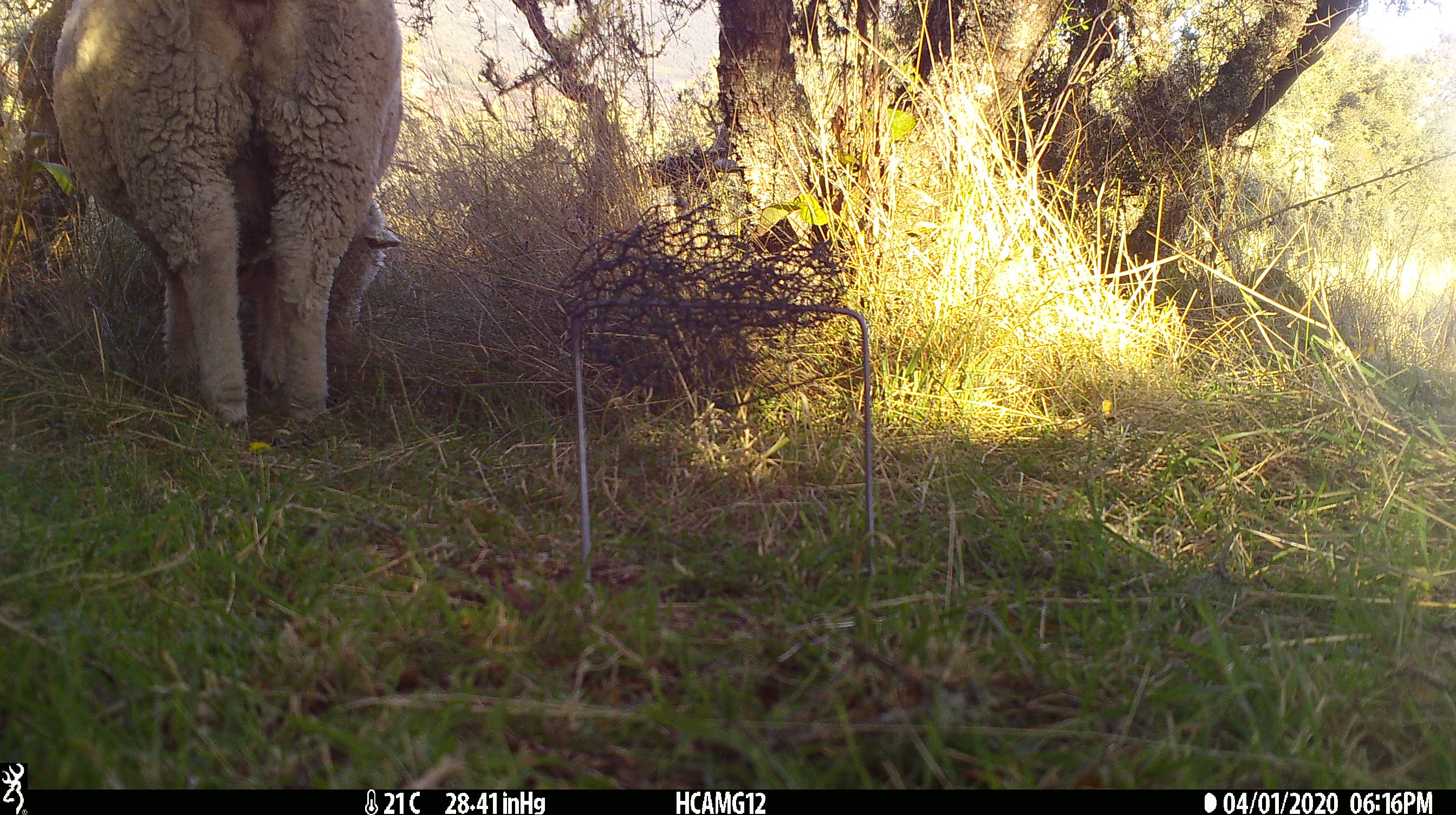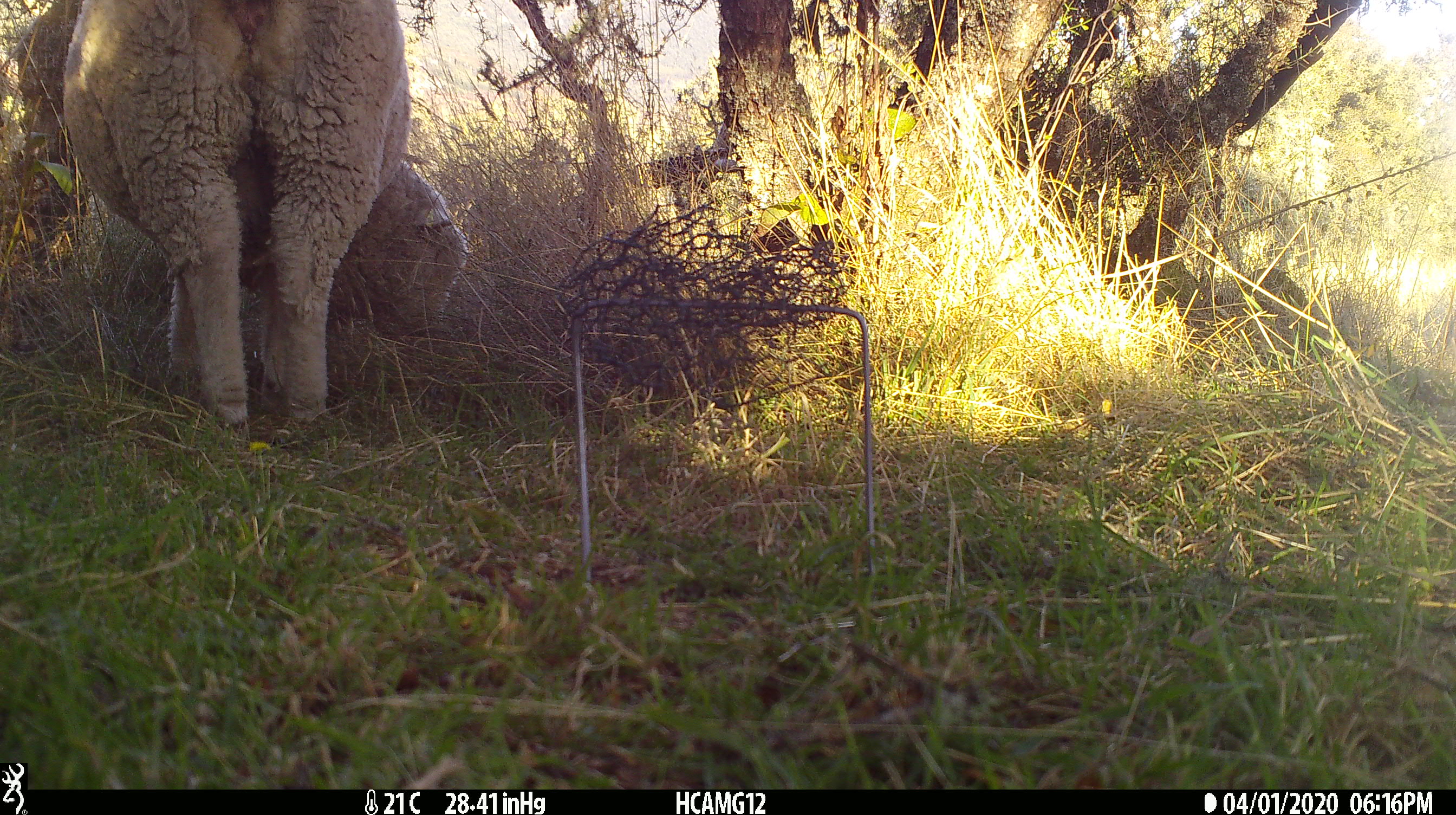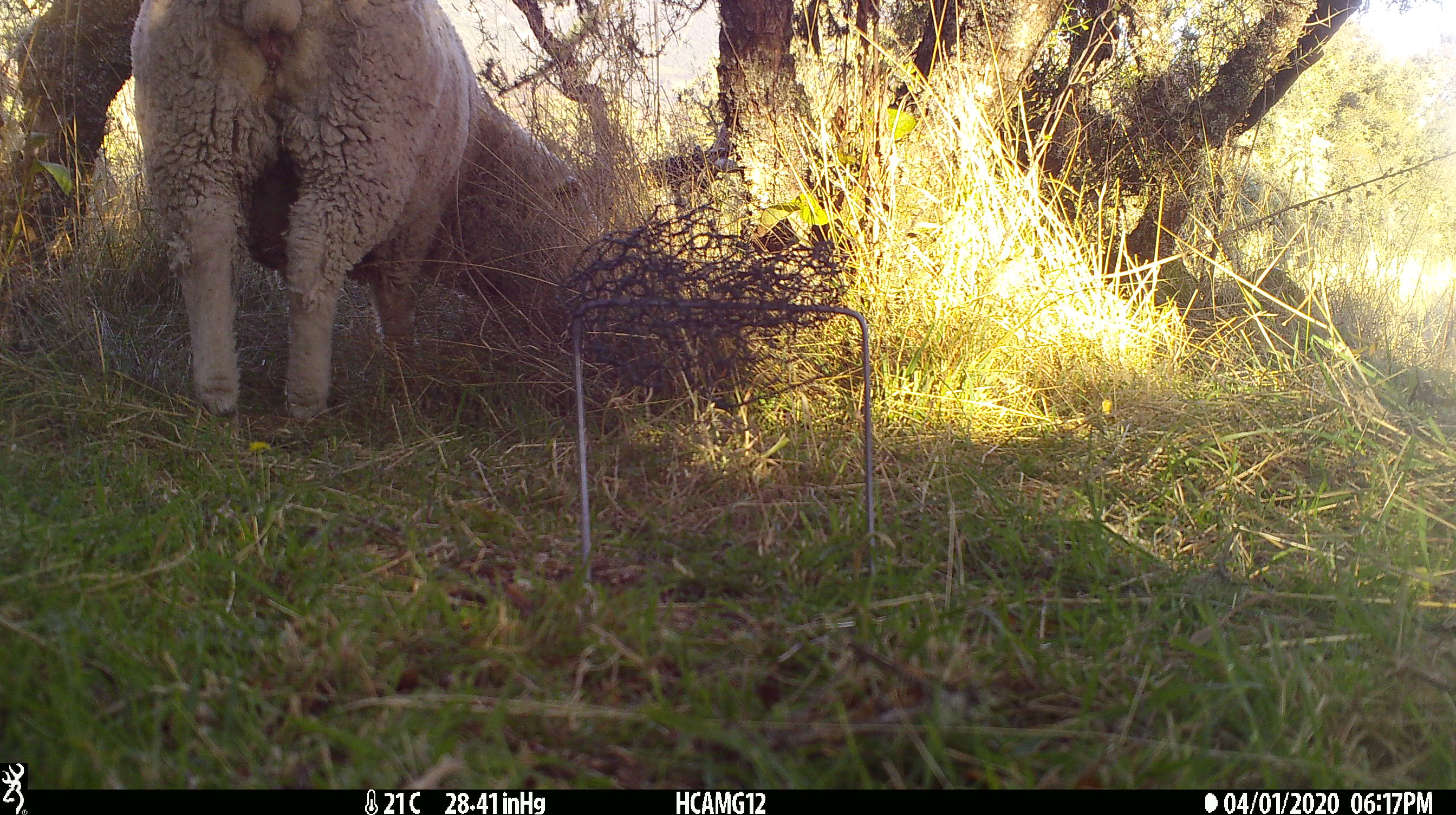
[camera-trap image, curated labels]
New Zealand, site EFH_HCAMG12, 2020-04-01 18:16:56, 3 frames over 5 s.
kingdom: Animalia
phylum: Chordata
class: Mammalia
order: Artiodactyla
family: Bovidae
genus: Ovis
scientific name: Ovis aries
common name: domestic sheep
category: sheep